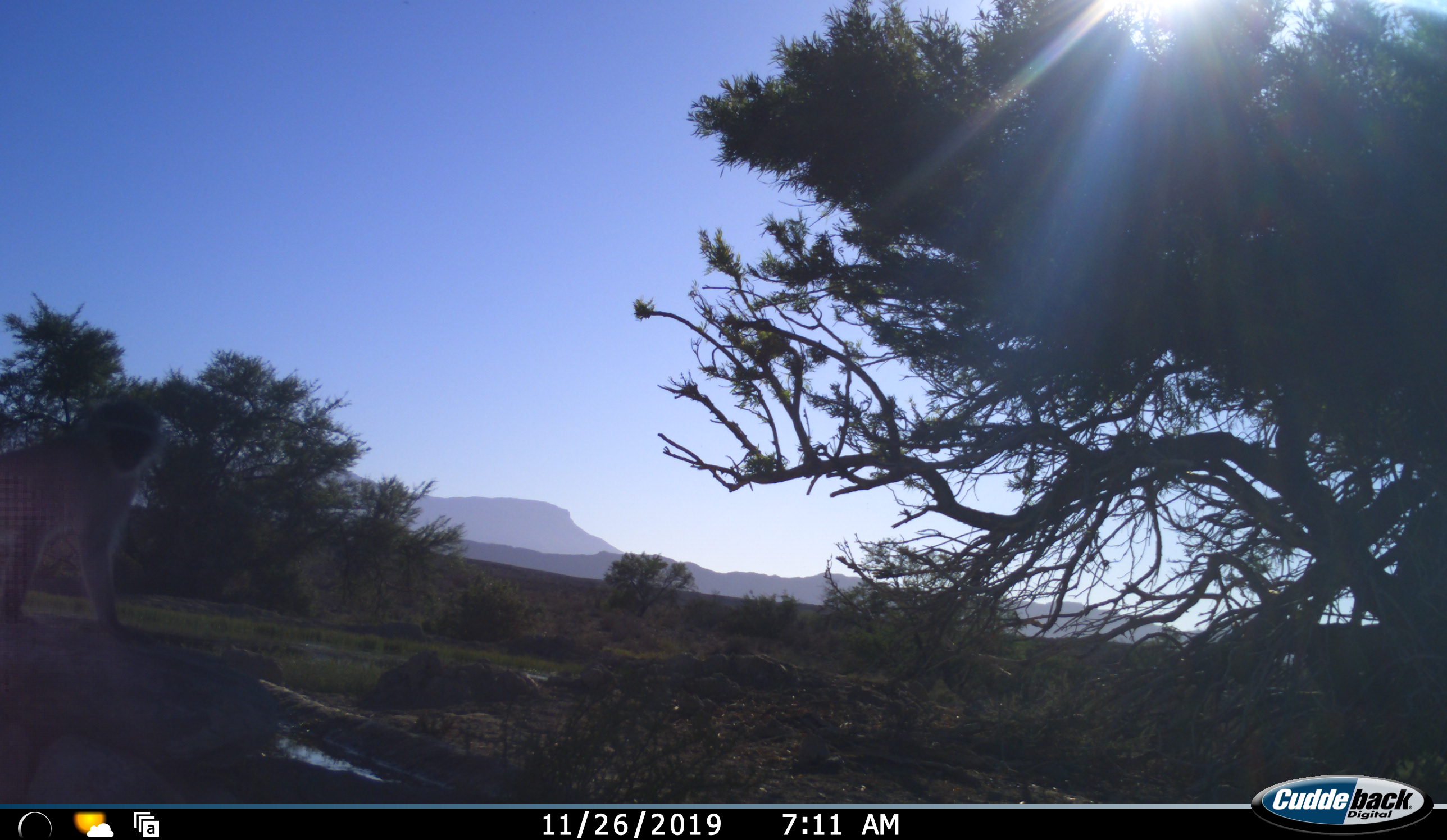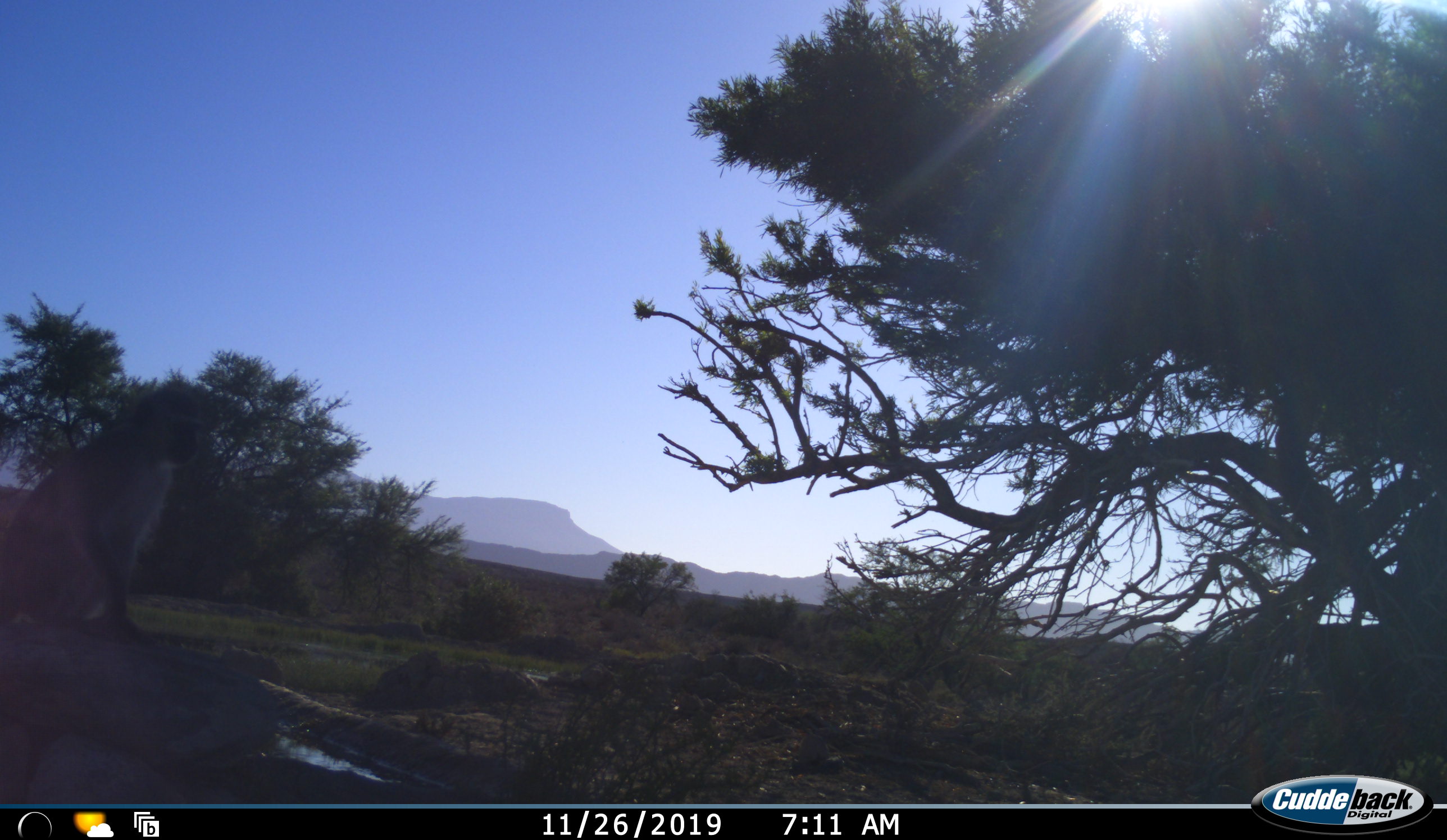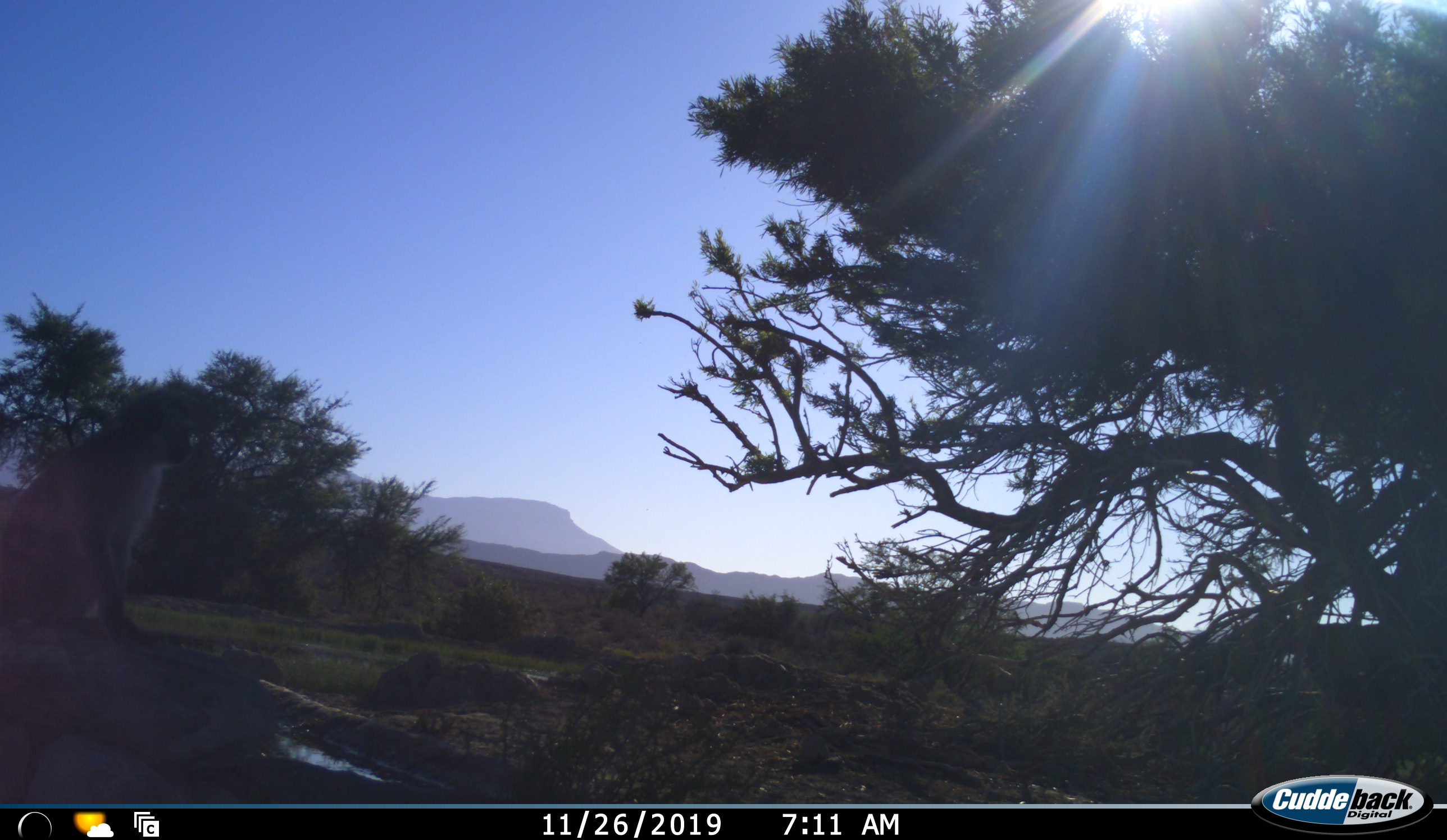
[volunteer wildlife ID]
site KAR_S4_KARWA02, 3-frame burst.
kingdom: Animalia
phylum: Chordata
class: Mammalia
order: Primates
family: Cercopithecidae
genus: Chlorocebus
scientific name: Chlorocebus pygerythrus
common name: vervet monkey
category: monkeyvervet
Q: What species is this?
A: Monkeyvervet (vervet monkey) (Chlorocebus pygerythrus).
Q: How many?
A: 1.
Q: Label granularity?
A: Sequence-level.